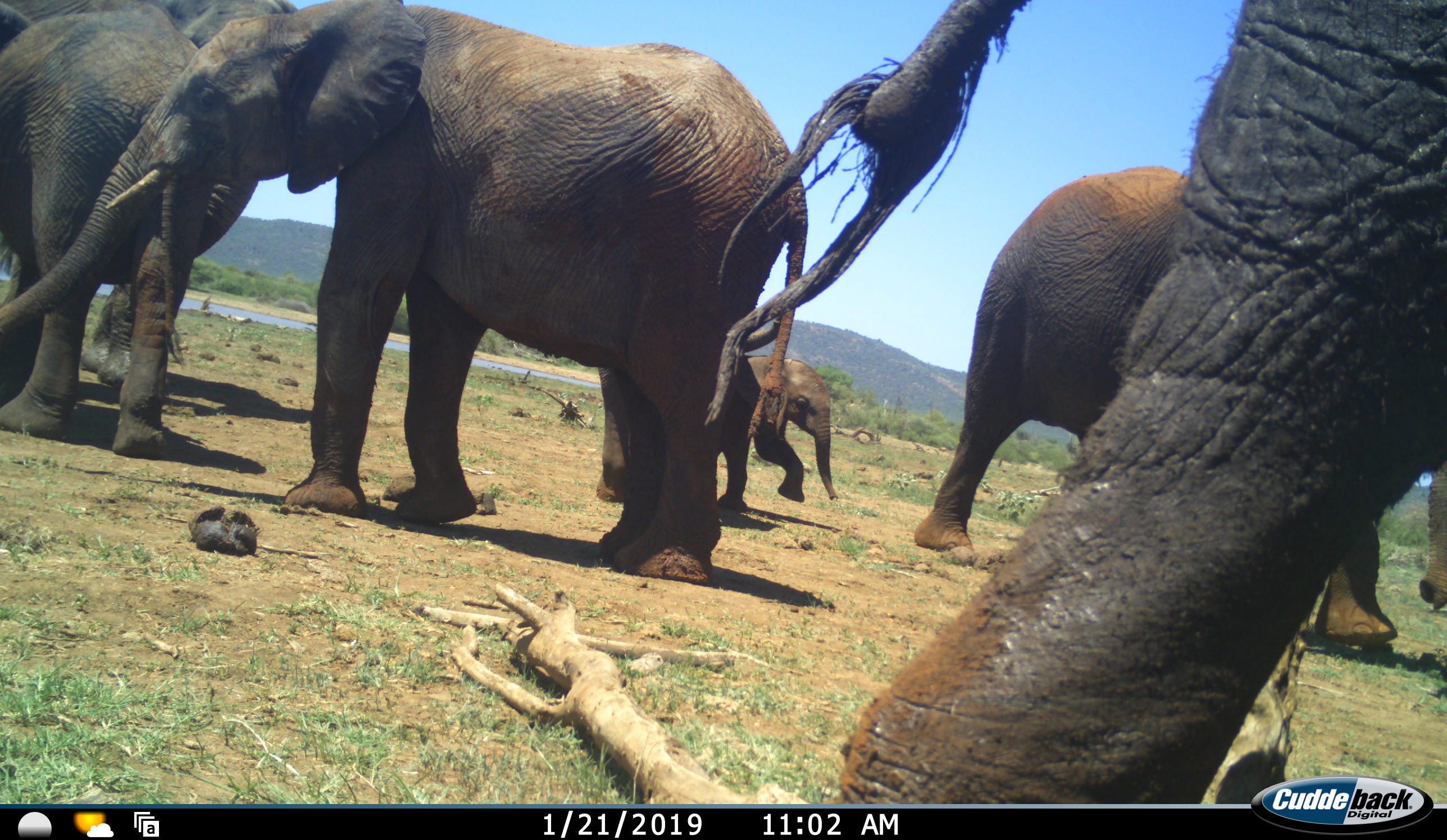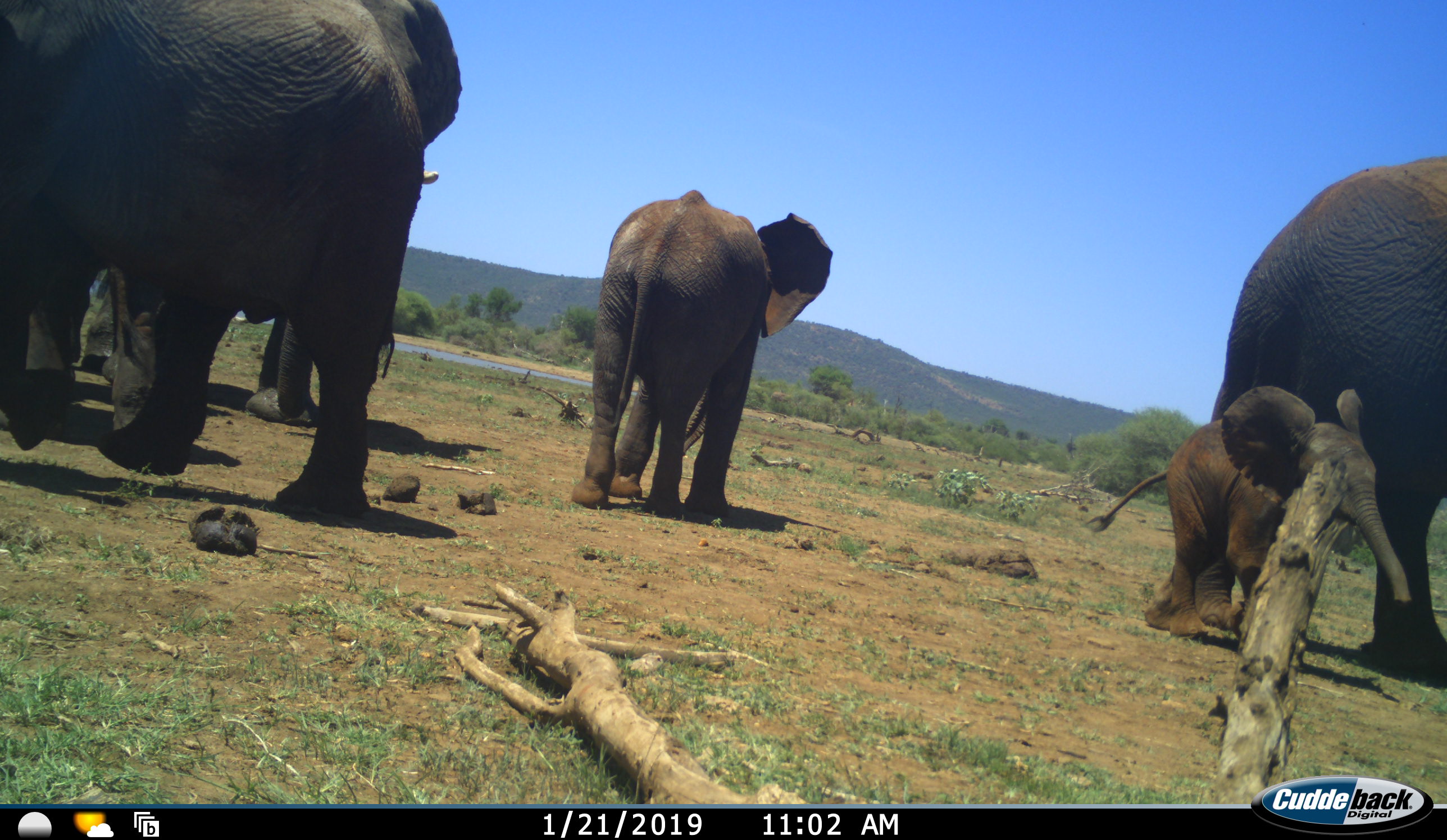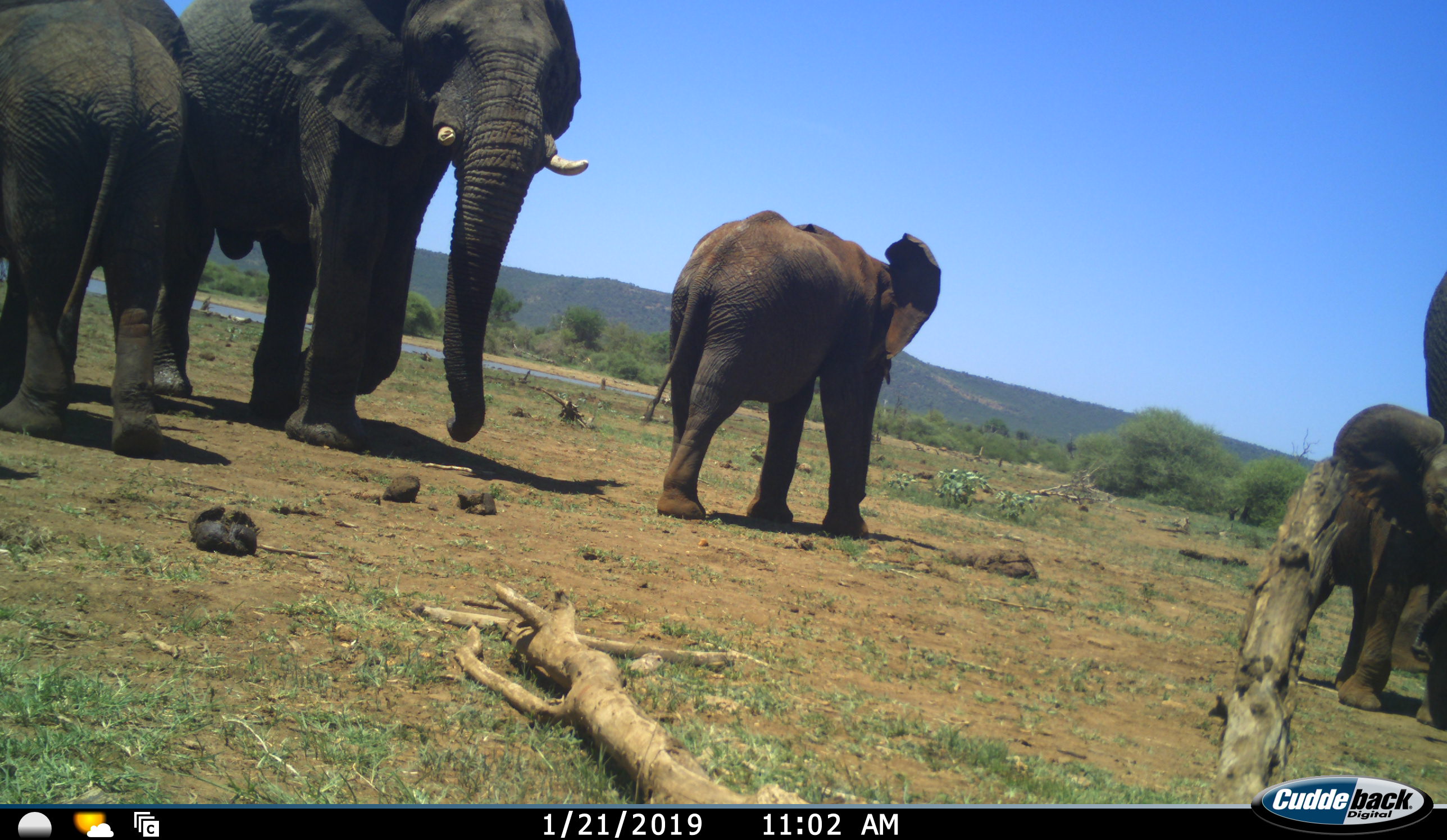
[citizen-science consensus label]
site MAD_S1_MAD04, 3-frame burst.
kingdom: Animalia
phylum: Chordata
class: Mammalia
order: Proboscidea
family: Elephantidae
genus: Loxodonta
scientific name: Loxodonta africana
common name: african bush elephant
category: elephant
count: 6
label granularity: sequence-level